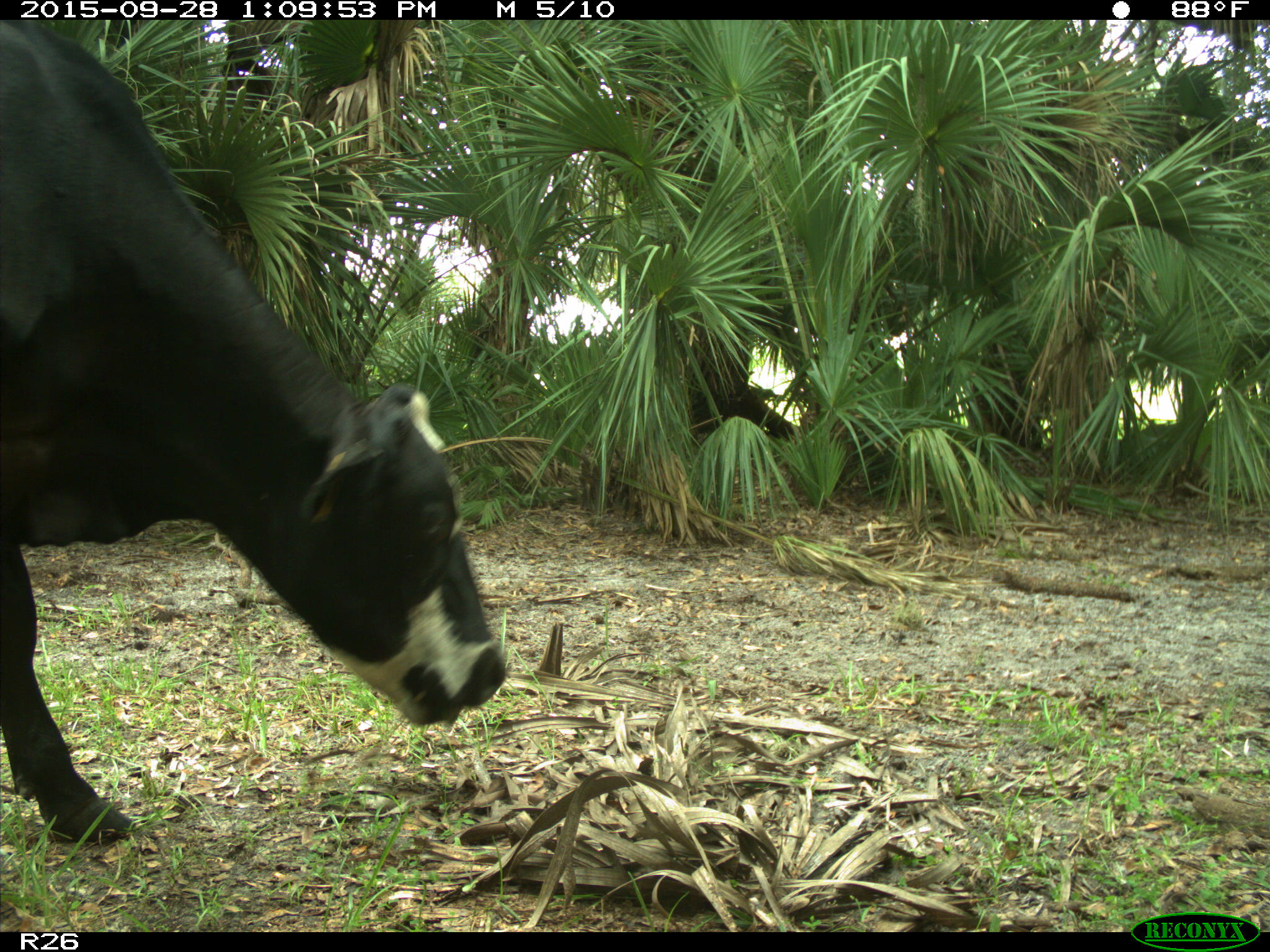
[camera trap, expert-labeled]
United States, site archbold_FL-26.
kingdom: Animalia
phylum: Chordata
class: Mammalia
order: Artiodactyla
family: Bovidae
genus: Bos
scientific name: Bos taurus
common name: domestic cow